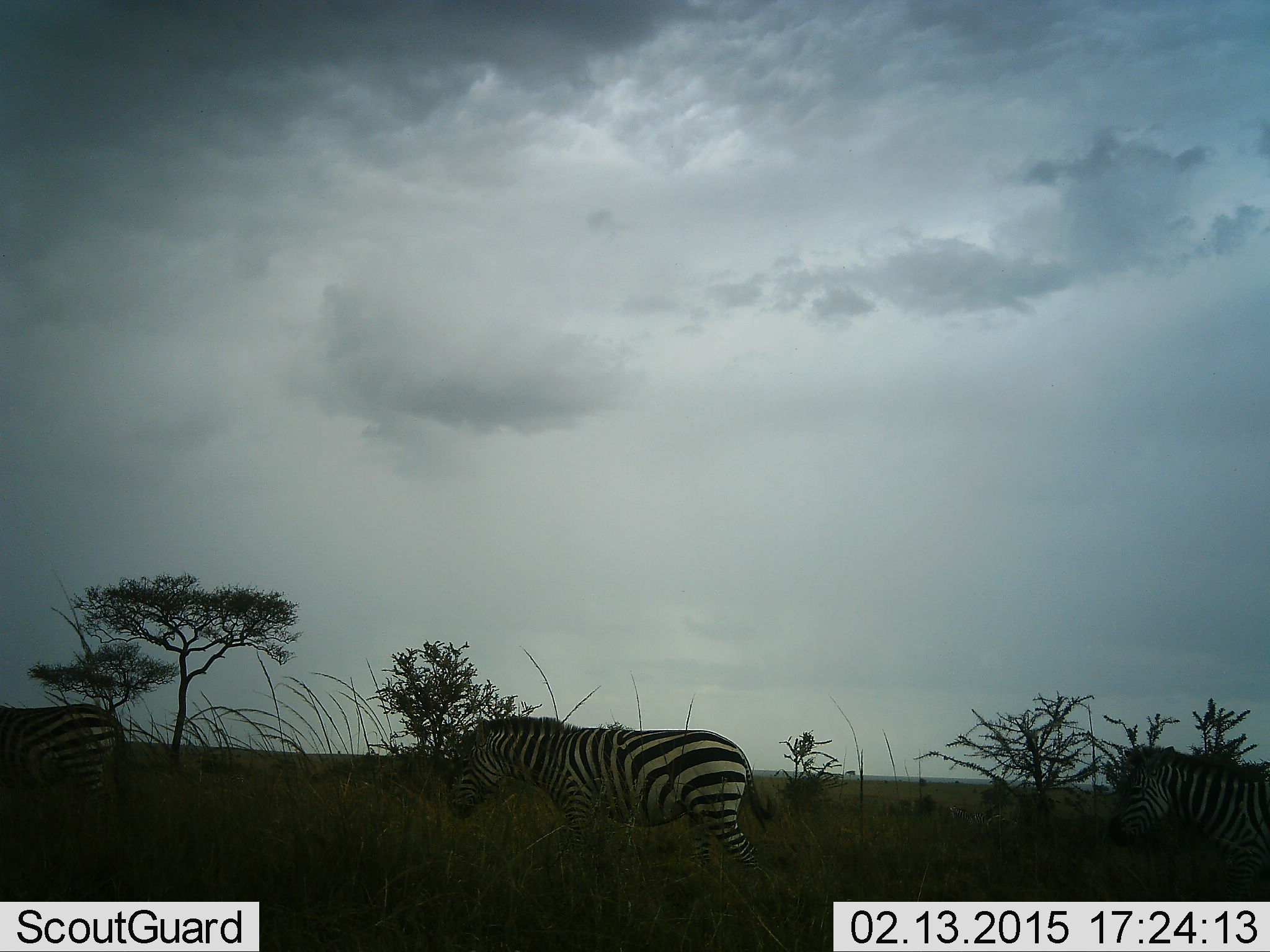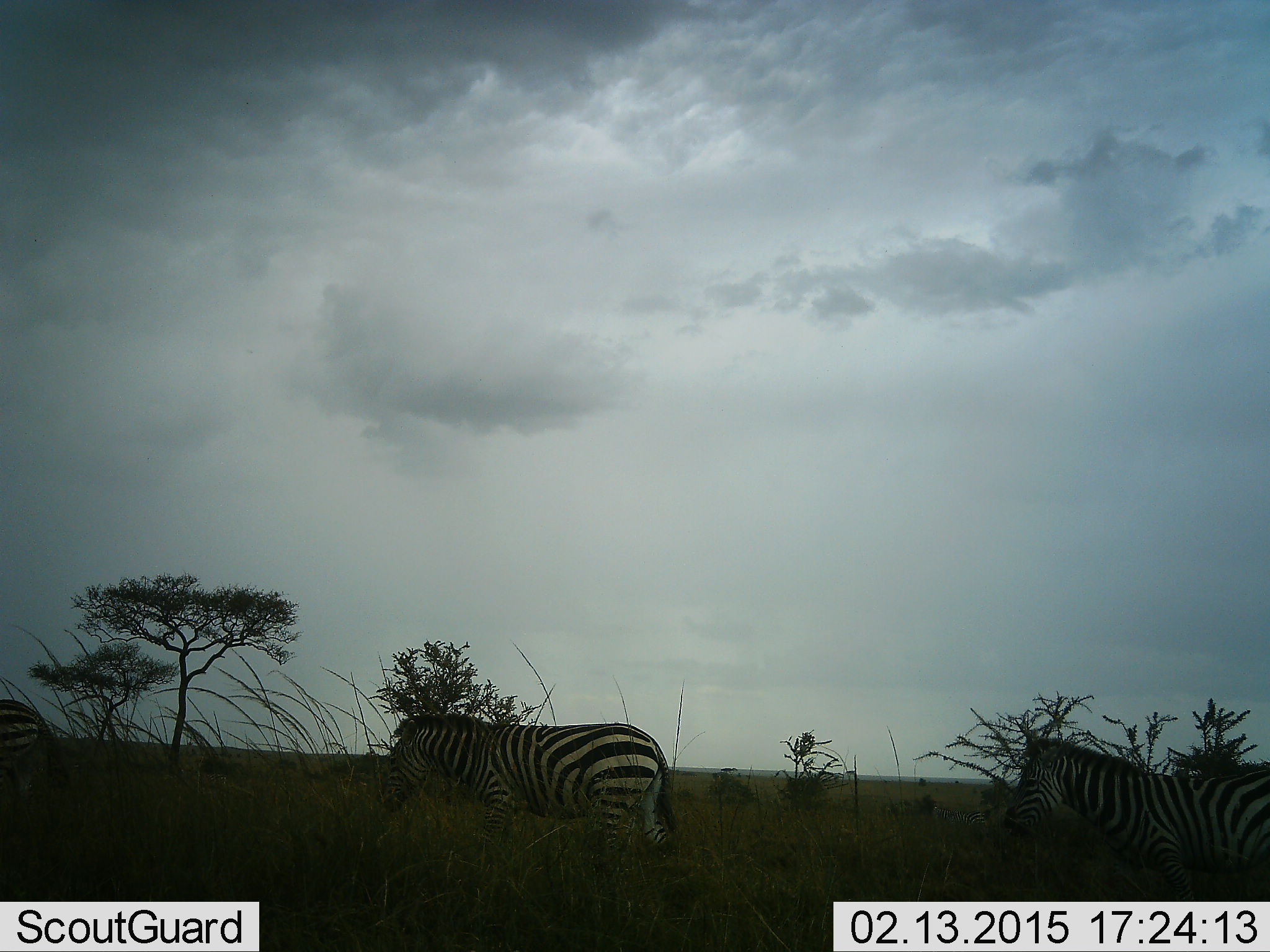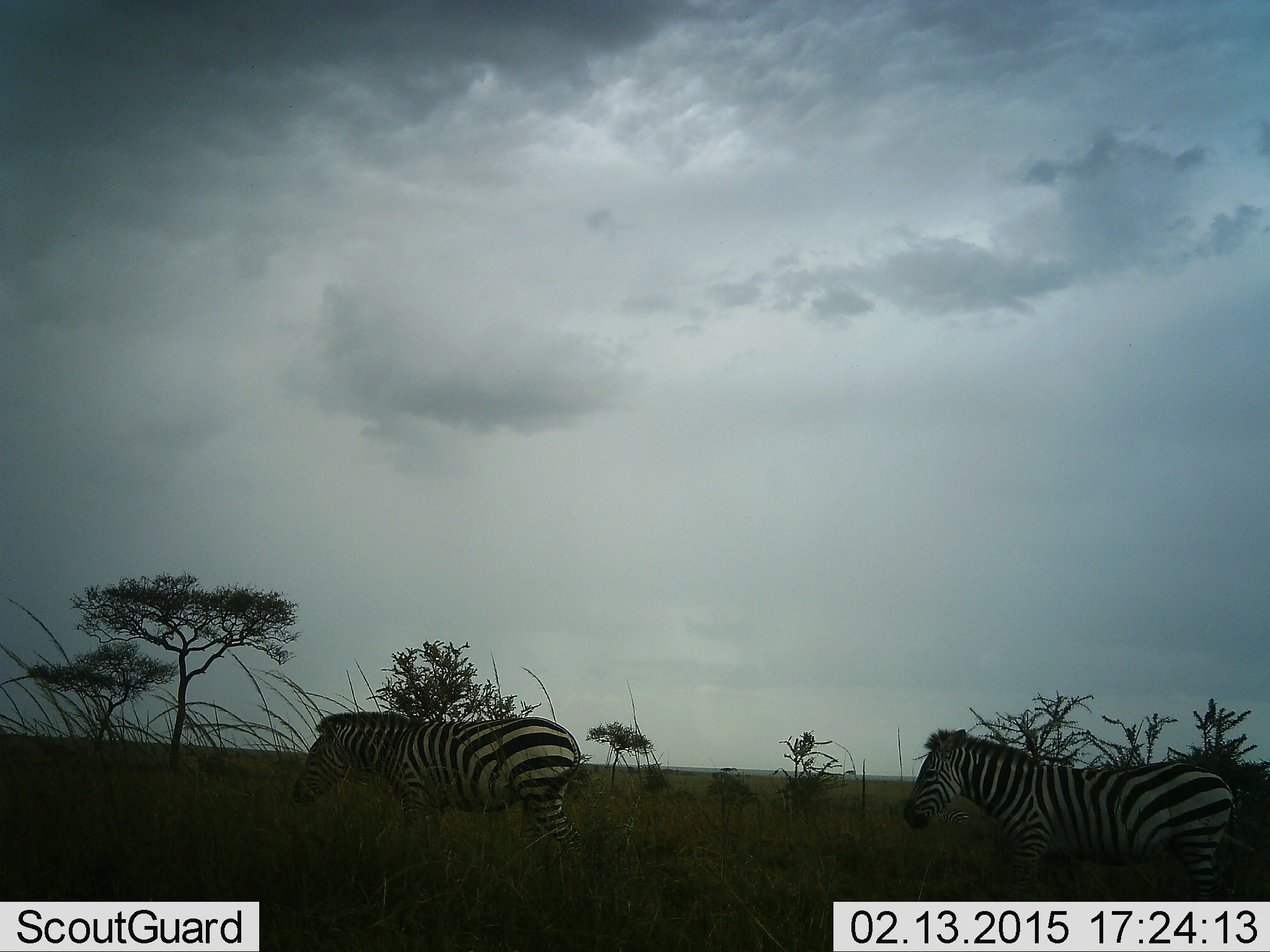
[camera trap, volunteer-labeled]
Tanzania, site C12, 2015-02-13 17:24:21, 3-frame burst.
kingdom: Animalia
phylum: Chordata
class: Mammalia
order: Perissodactyla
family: Equidae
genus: Equus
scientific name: Equus quagga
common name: plains zebra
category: zebra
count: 3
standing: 30%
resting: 10%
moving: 80%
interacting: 0%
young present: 10%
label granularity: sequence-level